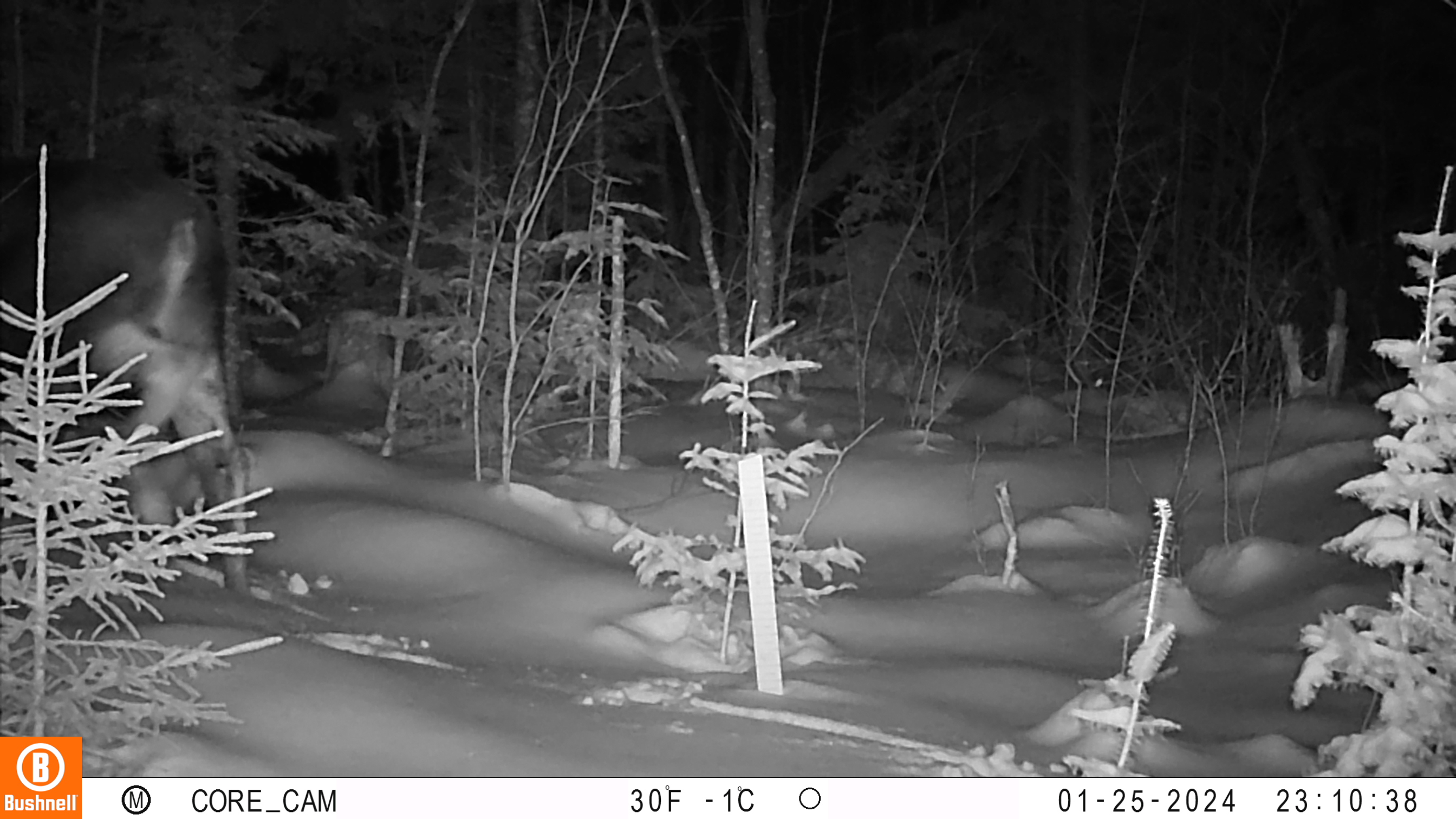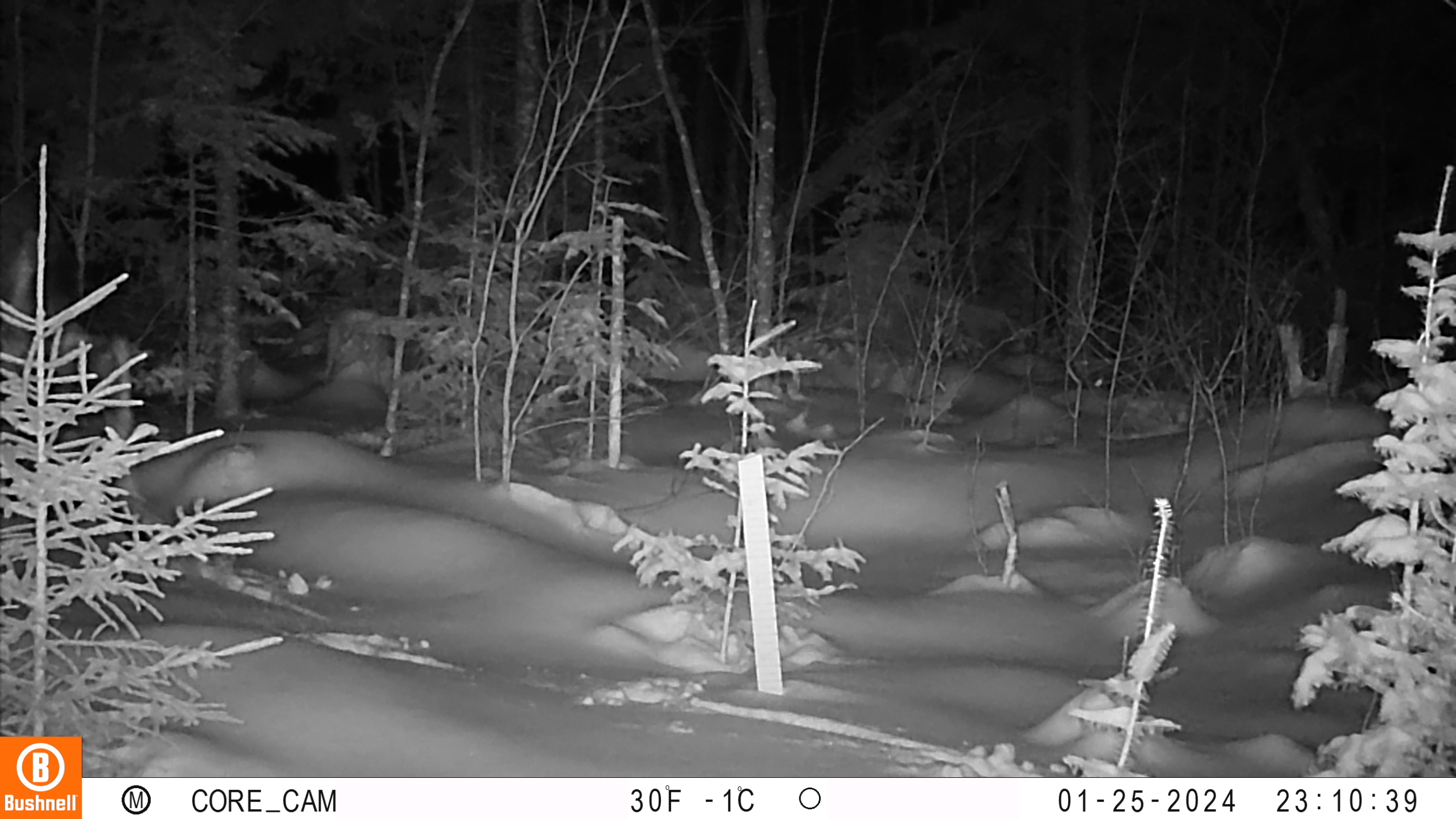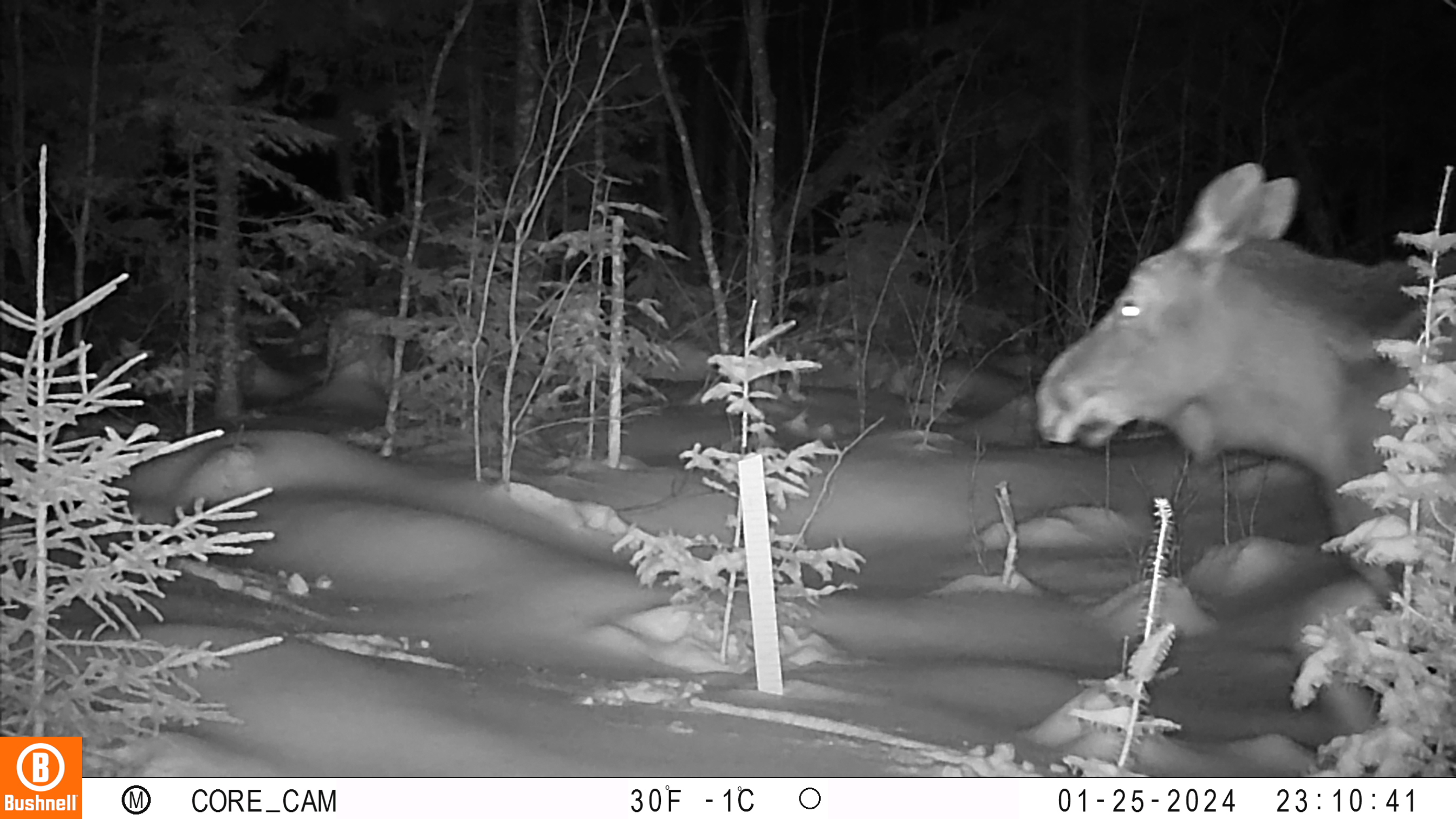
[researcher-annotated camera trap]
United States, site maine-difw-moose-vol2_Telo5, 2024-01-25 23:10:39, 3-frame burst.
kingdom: Animalia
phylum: Chordata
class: Mammalia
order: Artiodactyla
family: Cervidae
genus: Alces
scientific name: Alces alces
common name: moose